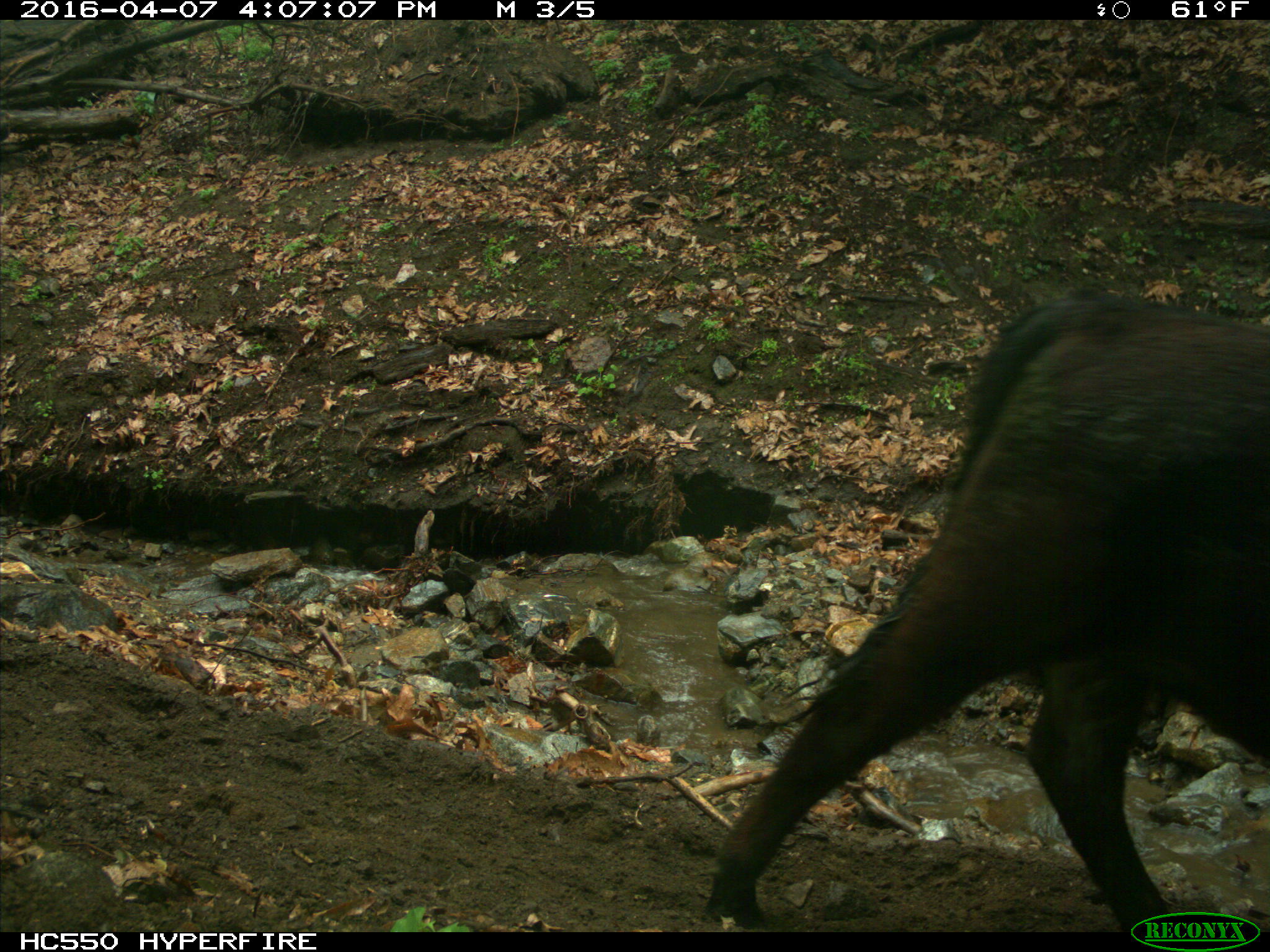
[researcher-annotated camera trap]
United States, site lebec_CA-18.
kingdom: Animalia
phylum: Chordata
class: Mammalia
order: Artiodactyla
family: Bovidae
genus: Bos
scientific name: Bos taurus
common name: domestic cow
Bos taurus (domestic cow).